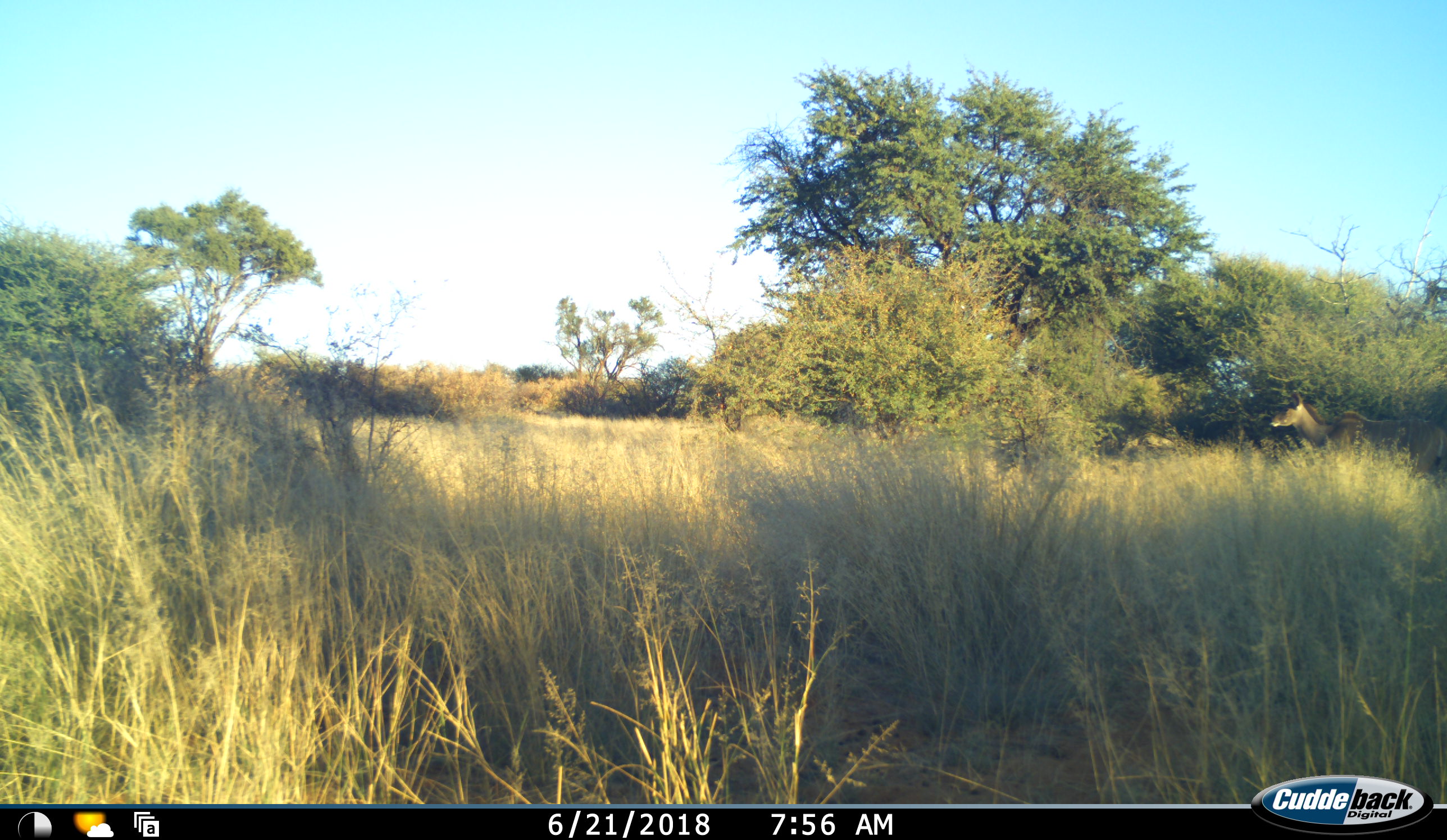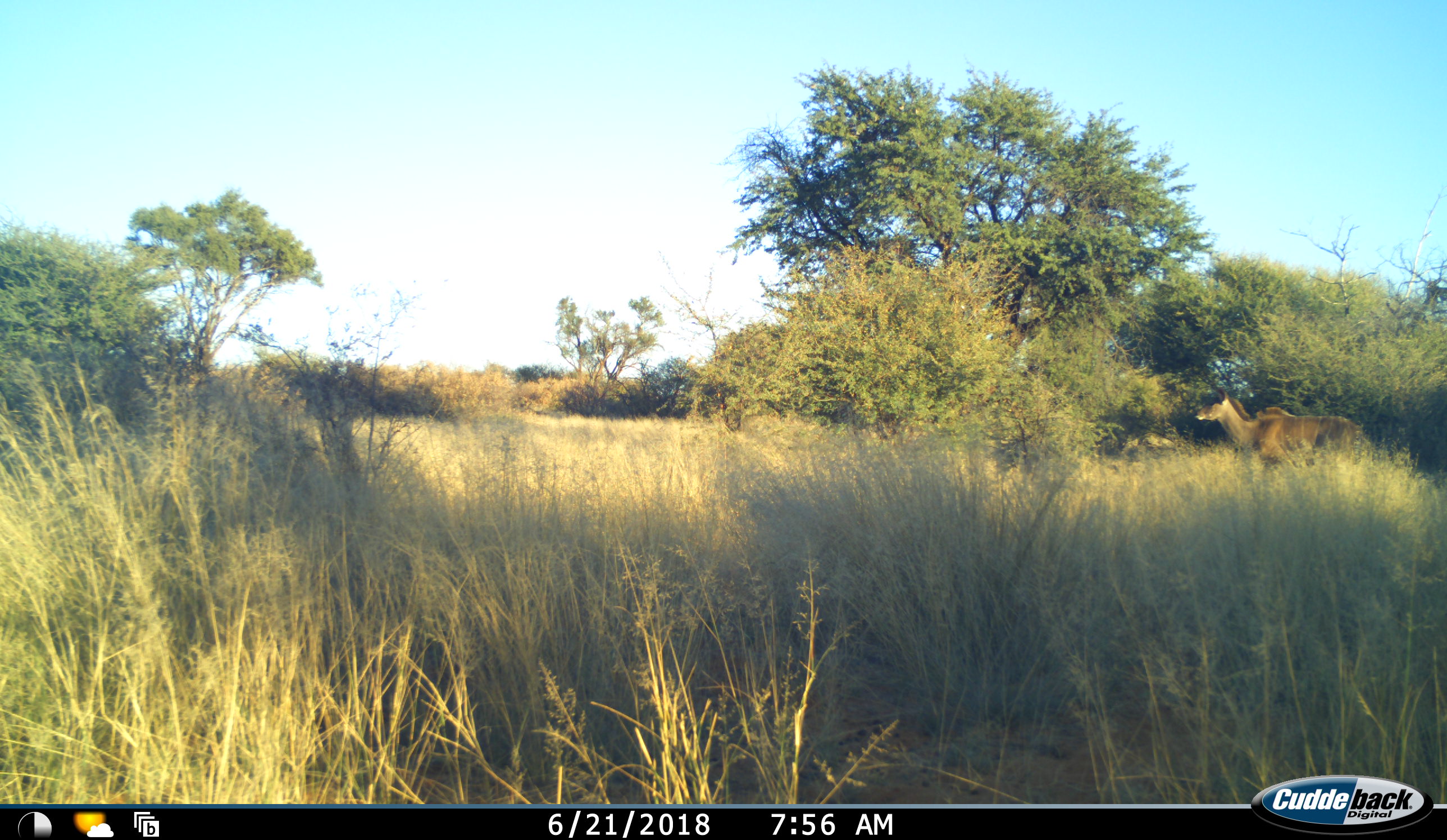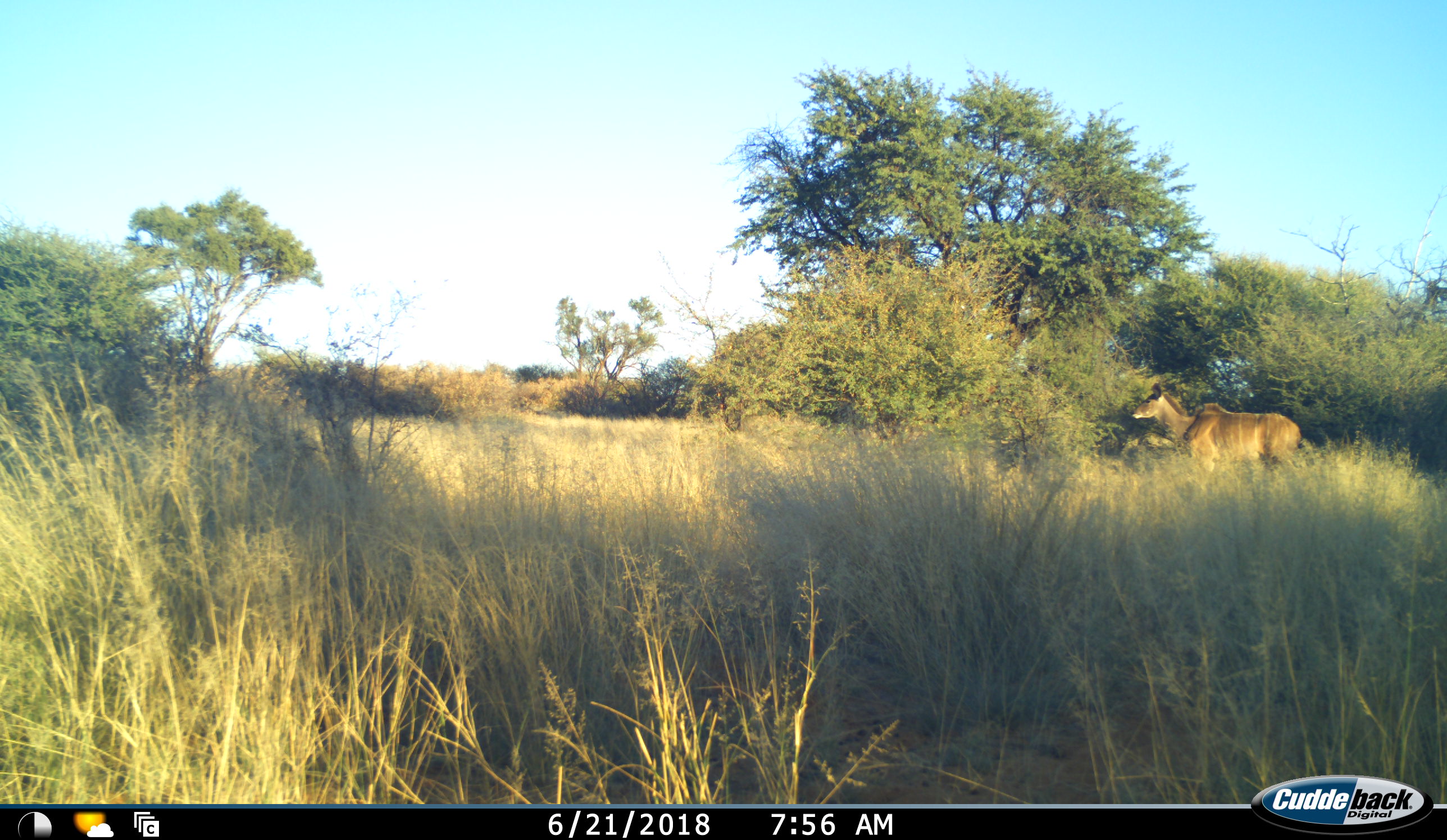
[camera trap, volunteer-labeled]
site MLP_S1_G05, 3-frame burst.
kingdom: Animalia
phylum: Chordata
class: Mammalia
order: Artiodactyla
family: Bovidae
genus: Tragelaphus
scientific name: Tragelaphus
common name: kudu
Kudu (Tragelaphus), count 1. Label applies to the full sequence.